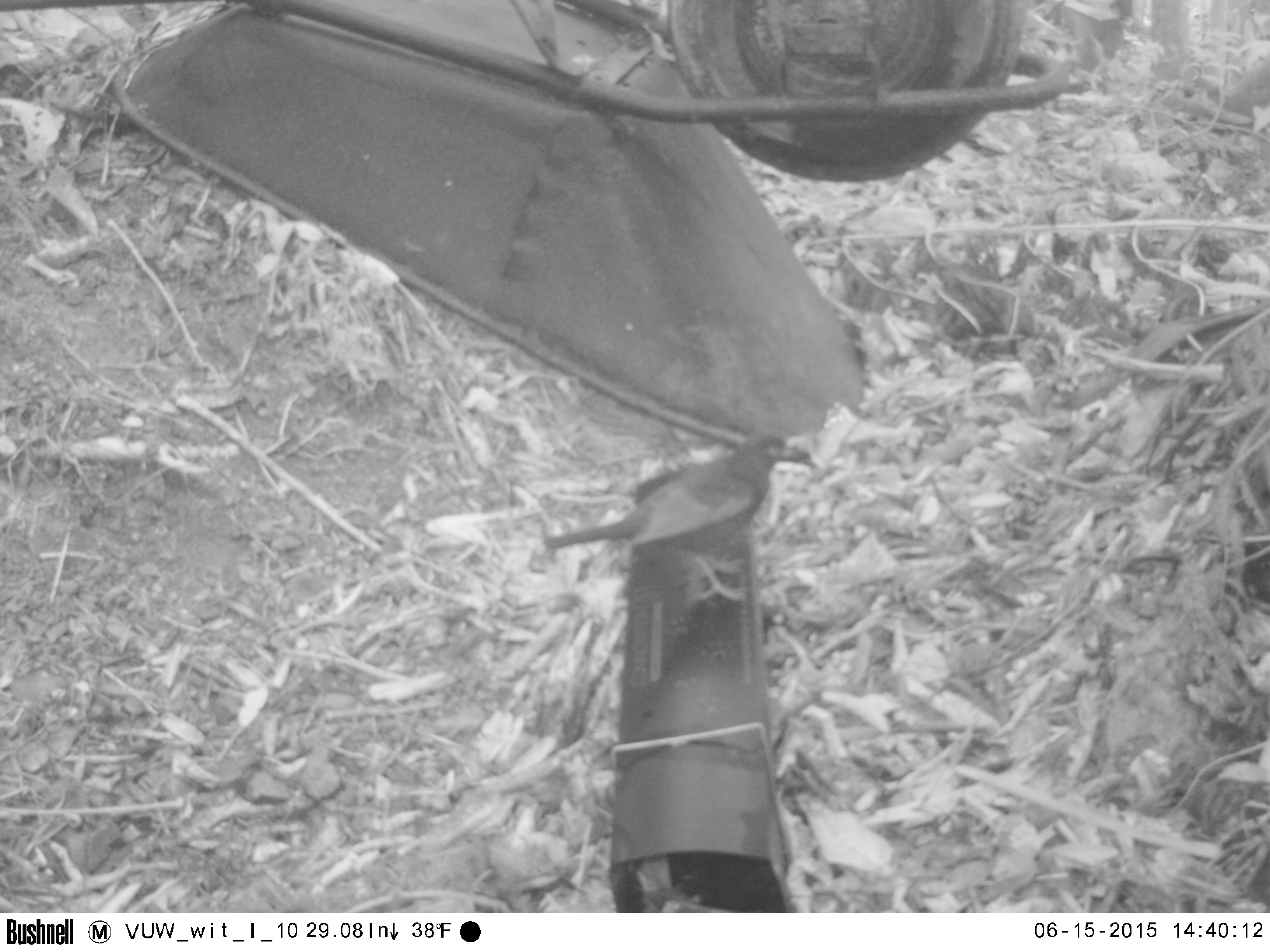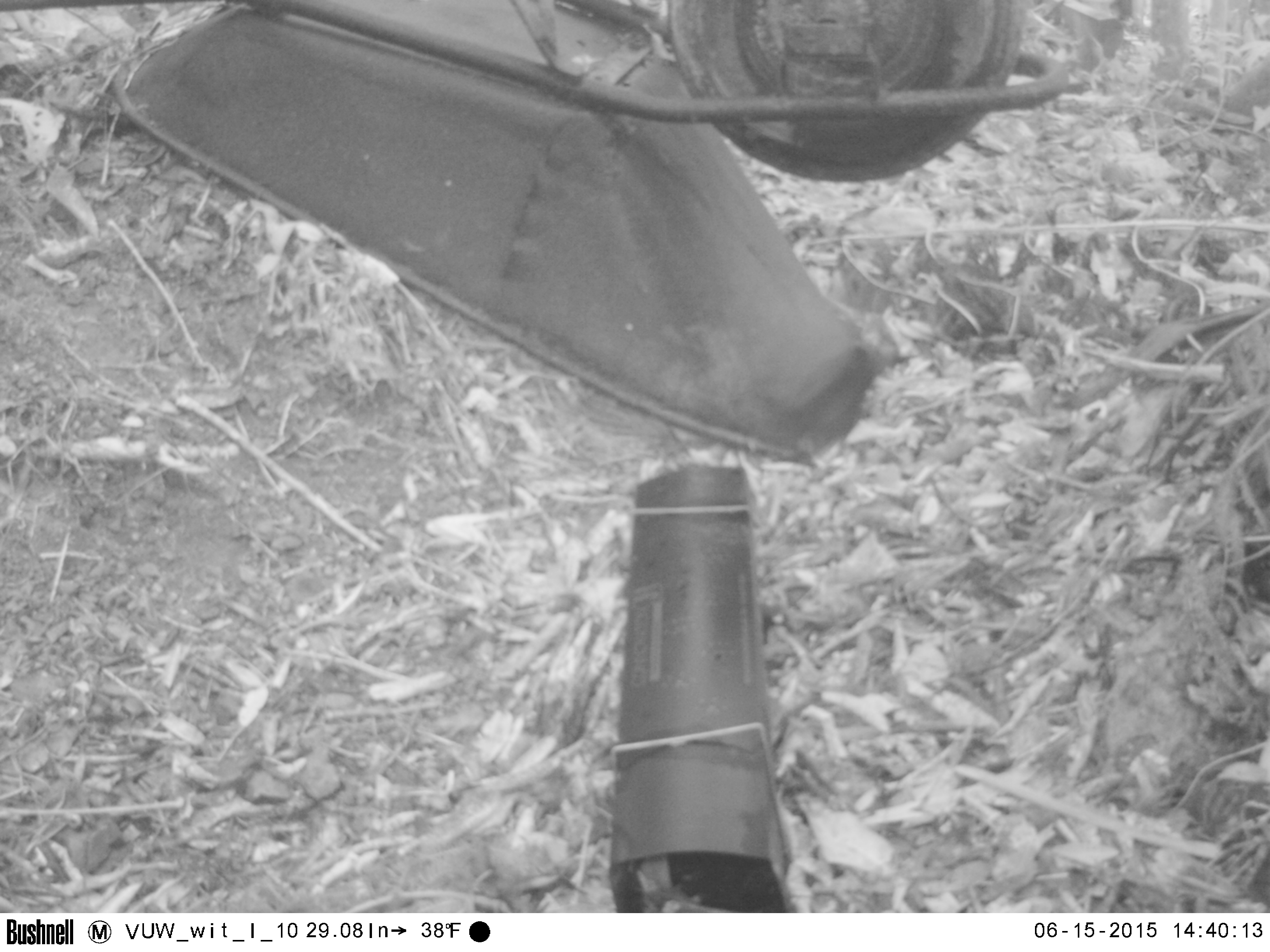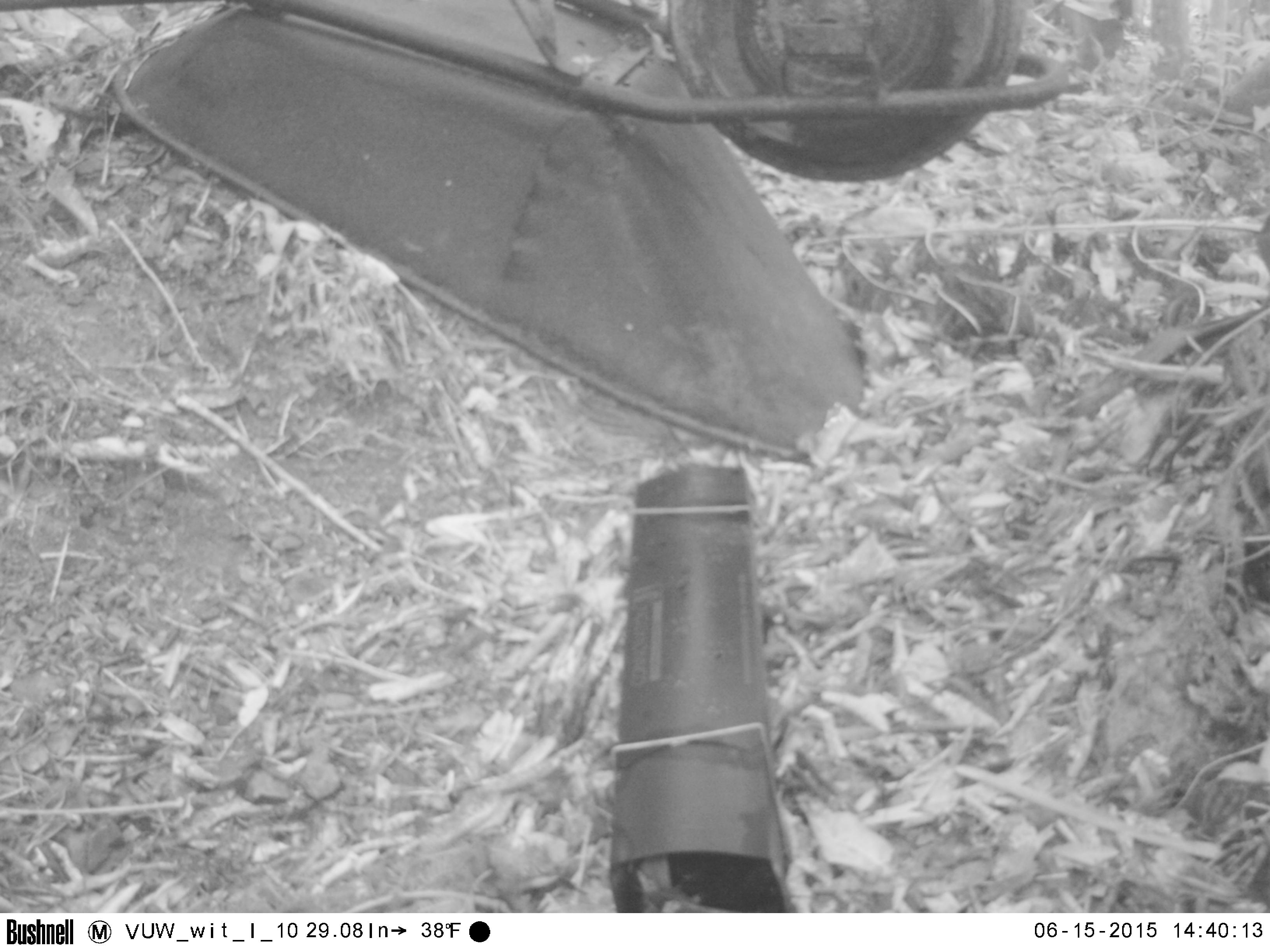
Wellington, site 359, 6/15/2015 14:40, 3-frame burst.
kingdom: Animalia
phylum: Chordata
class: Aves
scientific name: Aves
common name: bird